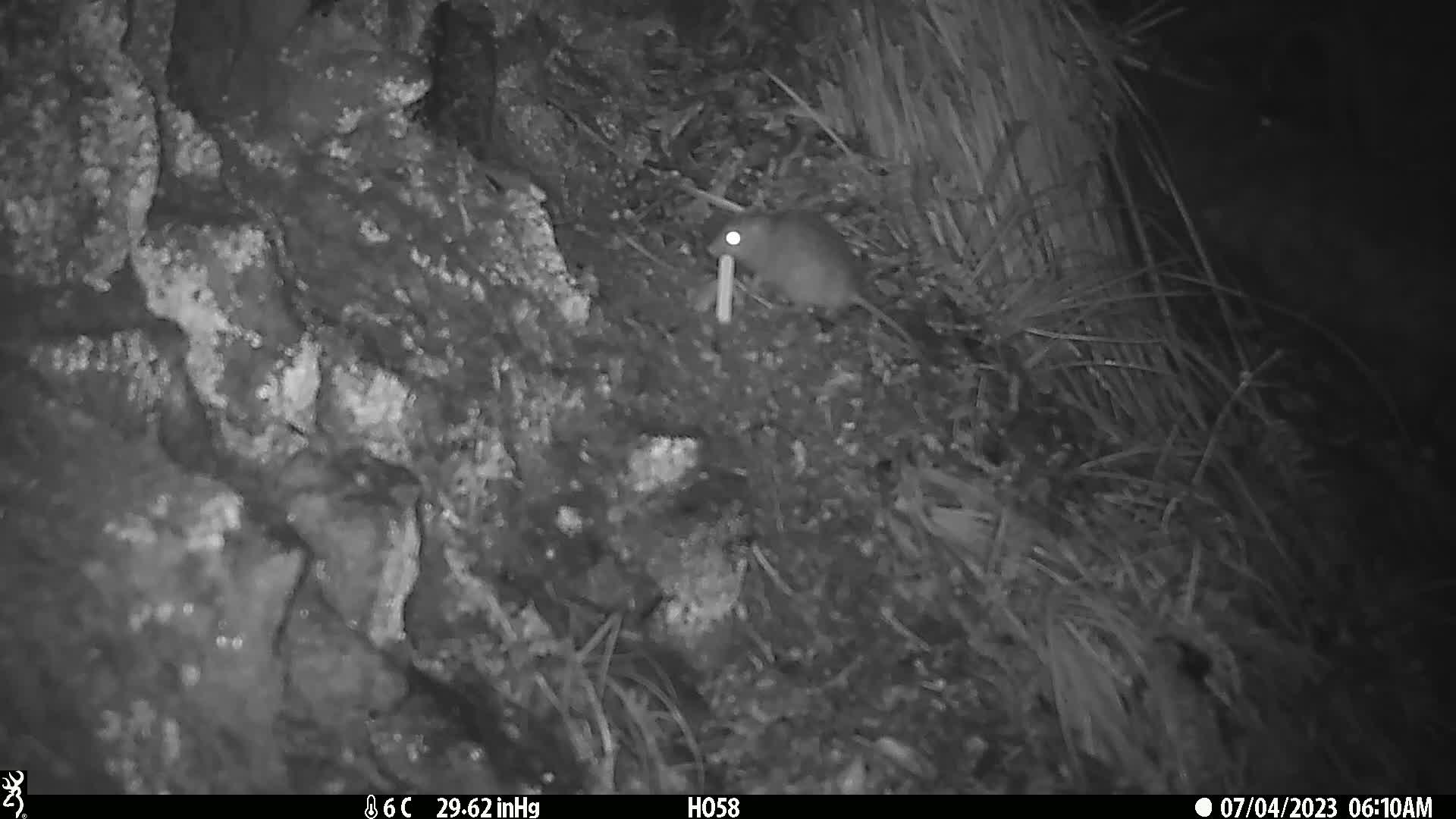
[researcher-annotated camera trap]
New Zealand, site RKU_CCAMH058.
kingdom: Animalia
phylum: Chordata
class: Mammalia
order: Rodentia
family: Muridae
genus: Rattus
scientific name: Rattus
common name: rat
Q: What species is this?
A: Rat (Rattus).